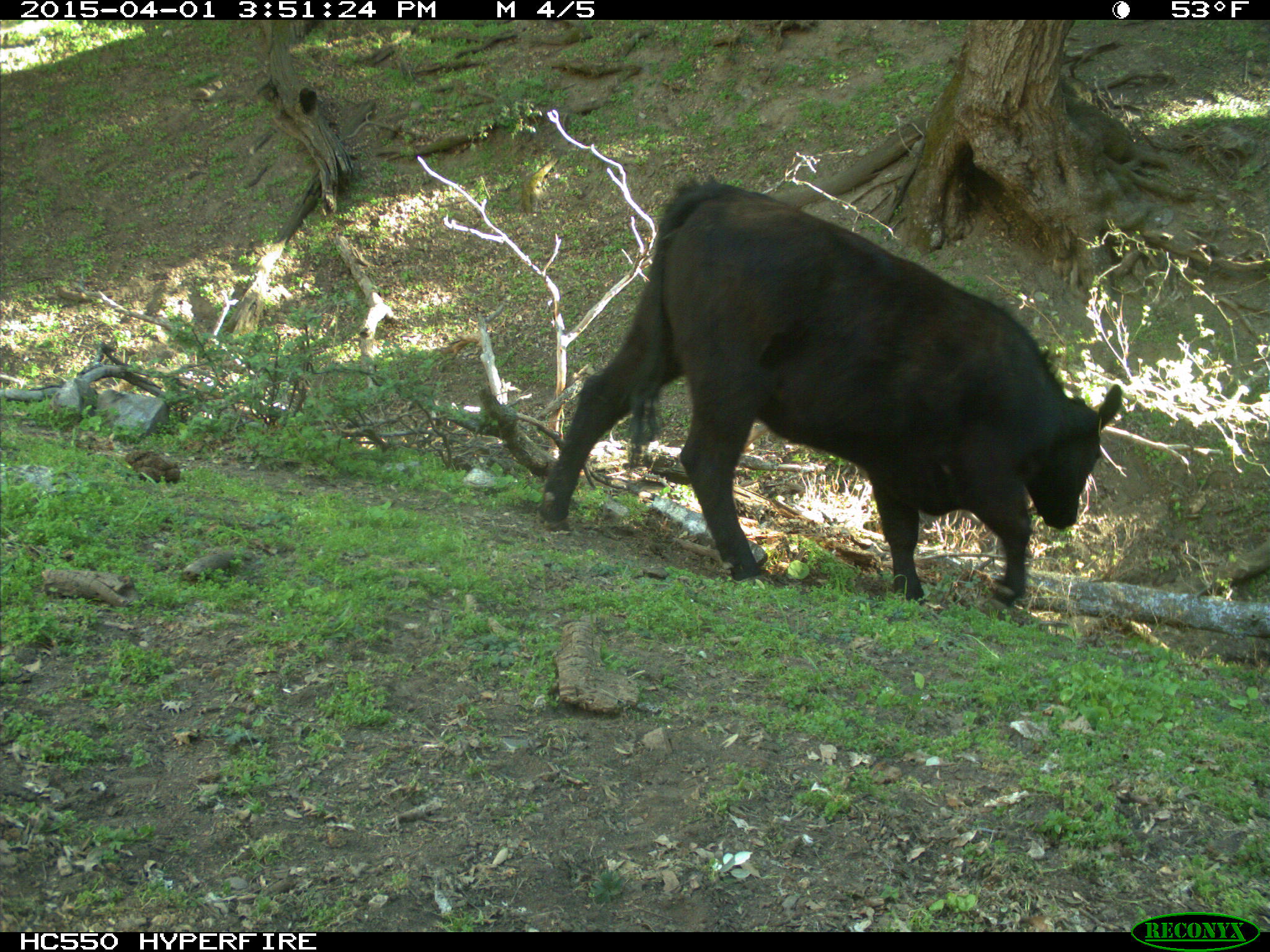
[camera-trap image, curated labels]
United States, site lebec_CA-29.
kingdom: Animalia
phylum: Chordata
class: Mammalia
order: Artiodactyla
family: Bovidae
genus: Bos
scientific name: Bos taurus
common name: domestic cow